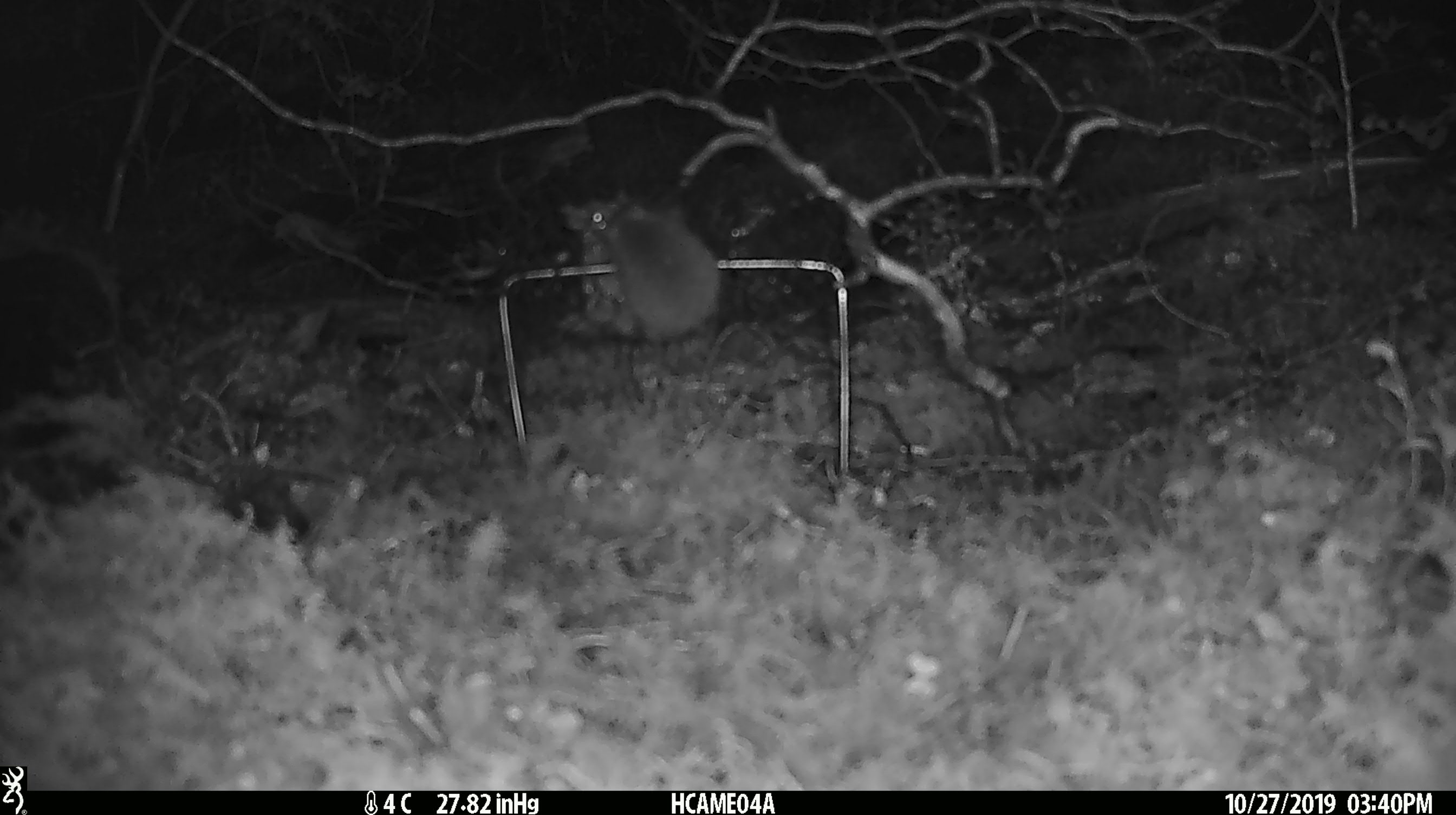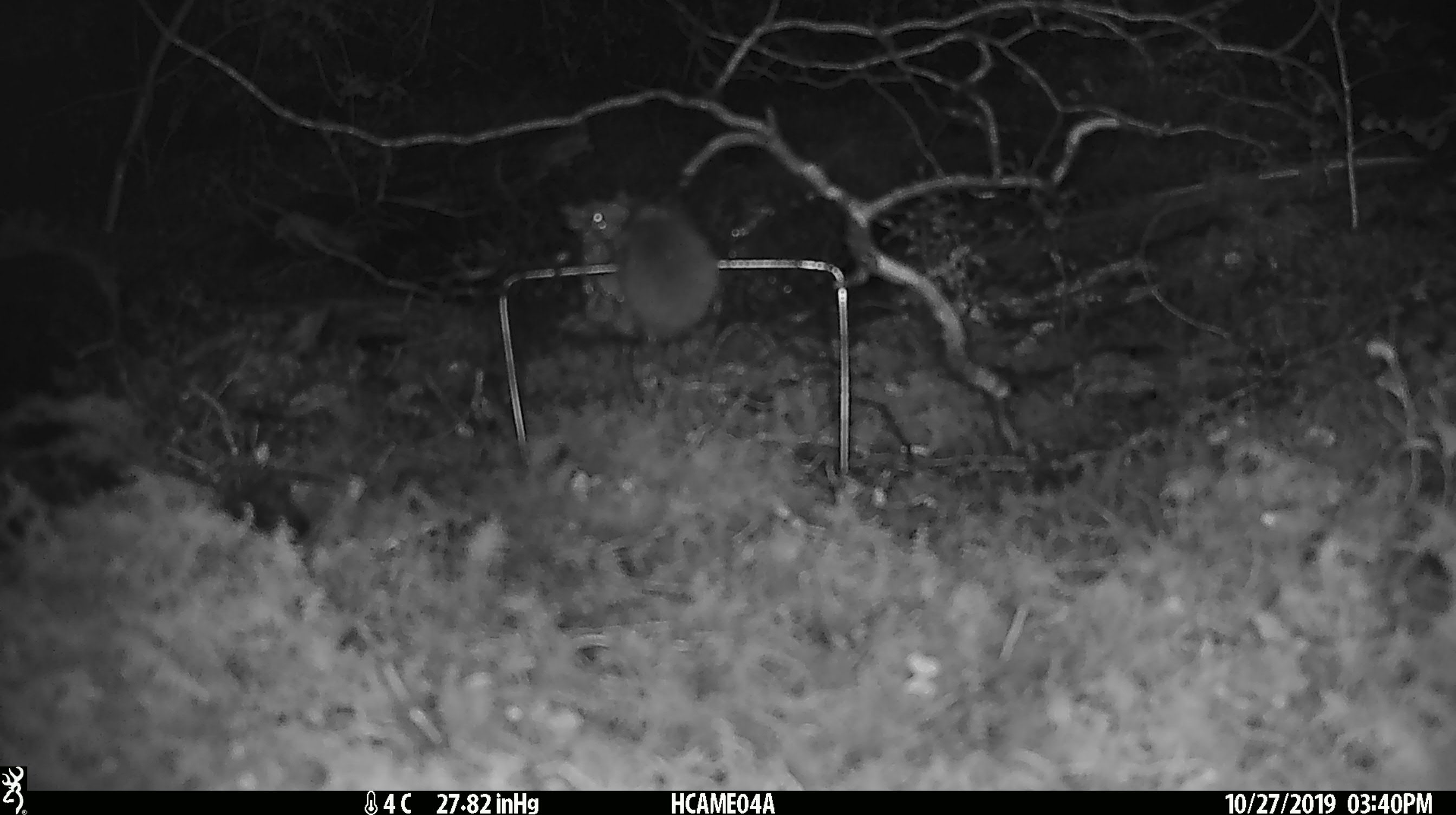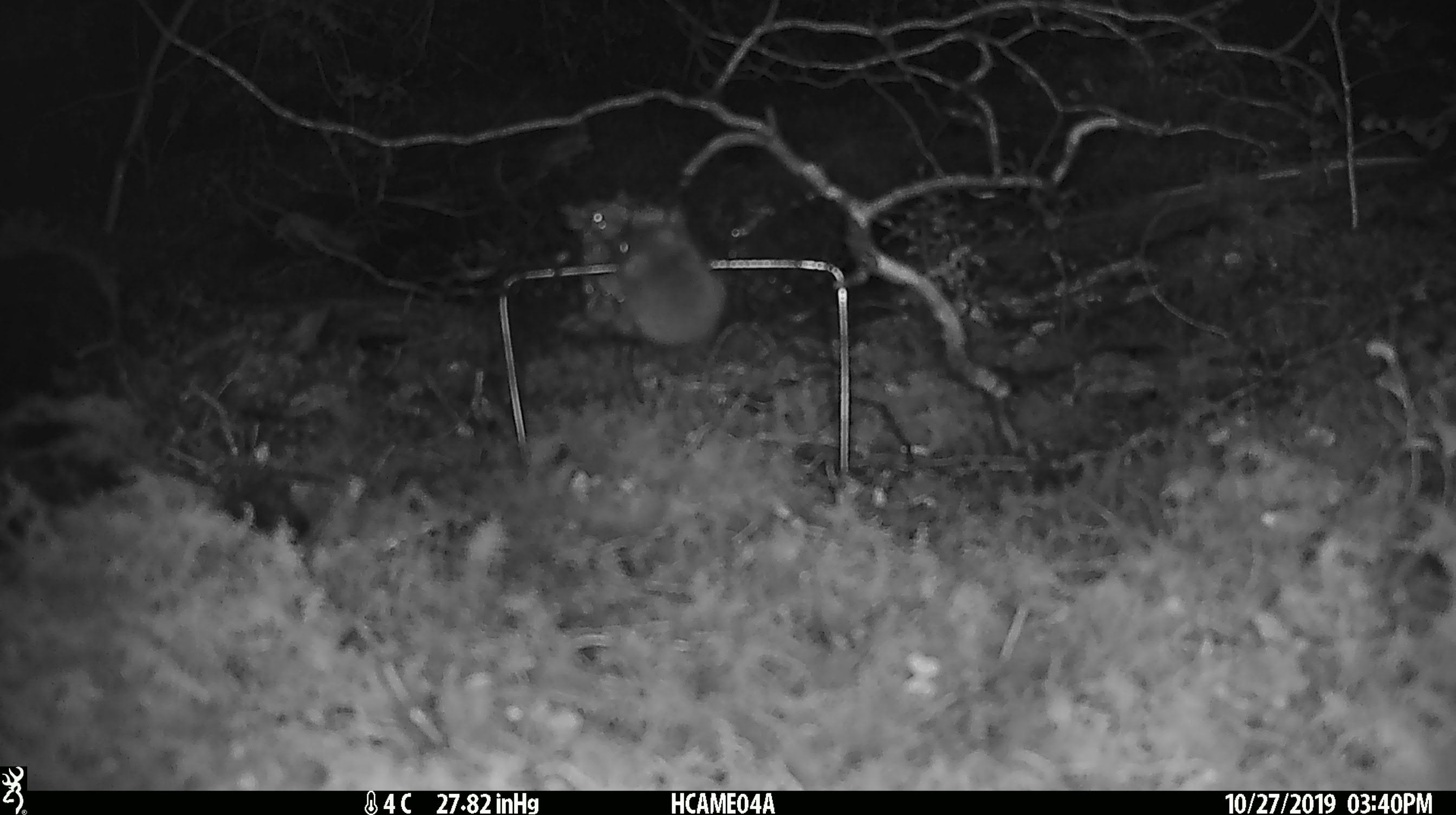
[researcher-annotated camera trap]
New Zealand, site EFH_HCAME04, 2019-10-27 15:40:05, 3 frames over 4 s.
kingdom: Animalia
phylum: Chordata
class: Mammalia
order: Rodentia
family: Muridae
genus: Mus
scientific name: Mus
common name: mouse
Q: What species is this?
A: Mouse (Mus).